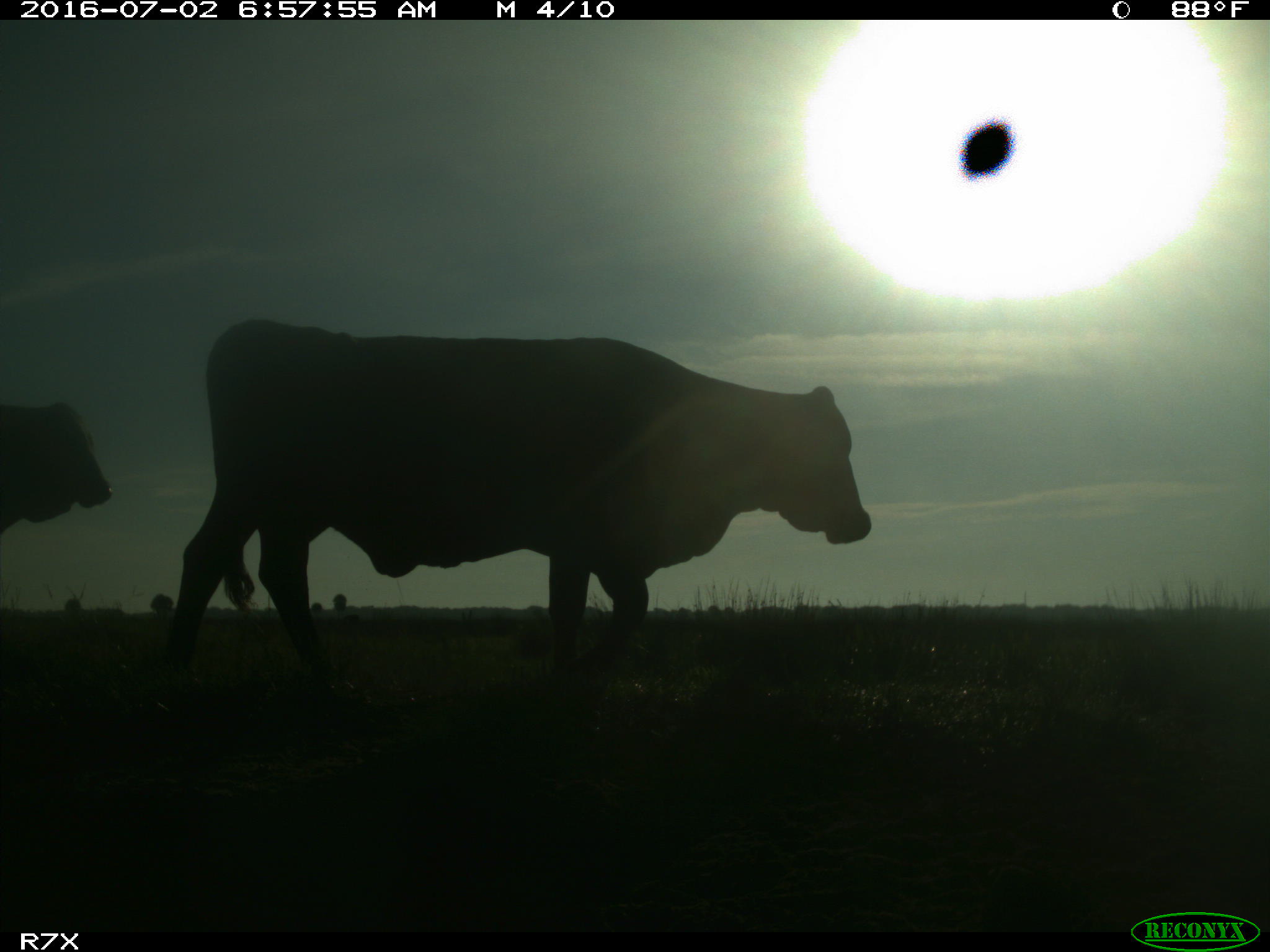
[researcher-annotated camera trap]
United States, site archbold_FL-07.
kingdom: Animalia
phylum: Chordata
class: Mammalia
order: Artiodactyla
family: Bovidae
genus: Bos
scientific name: Bos taurus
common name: domestic cow